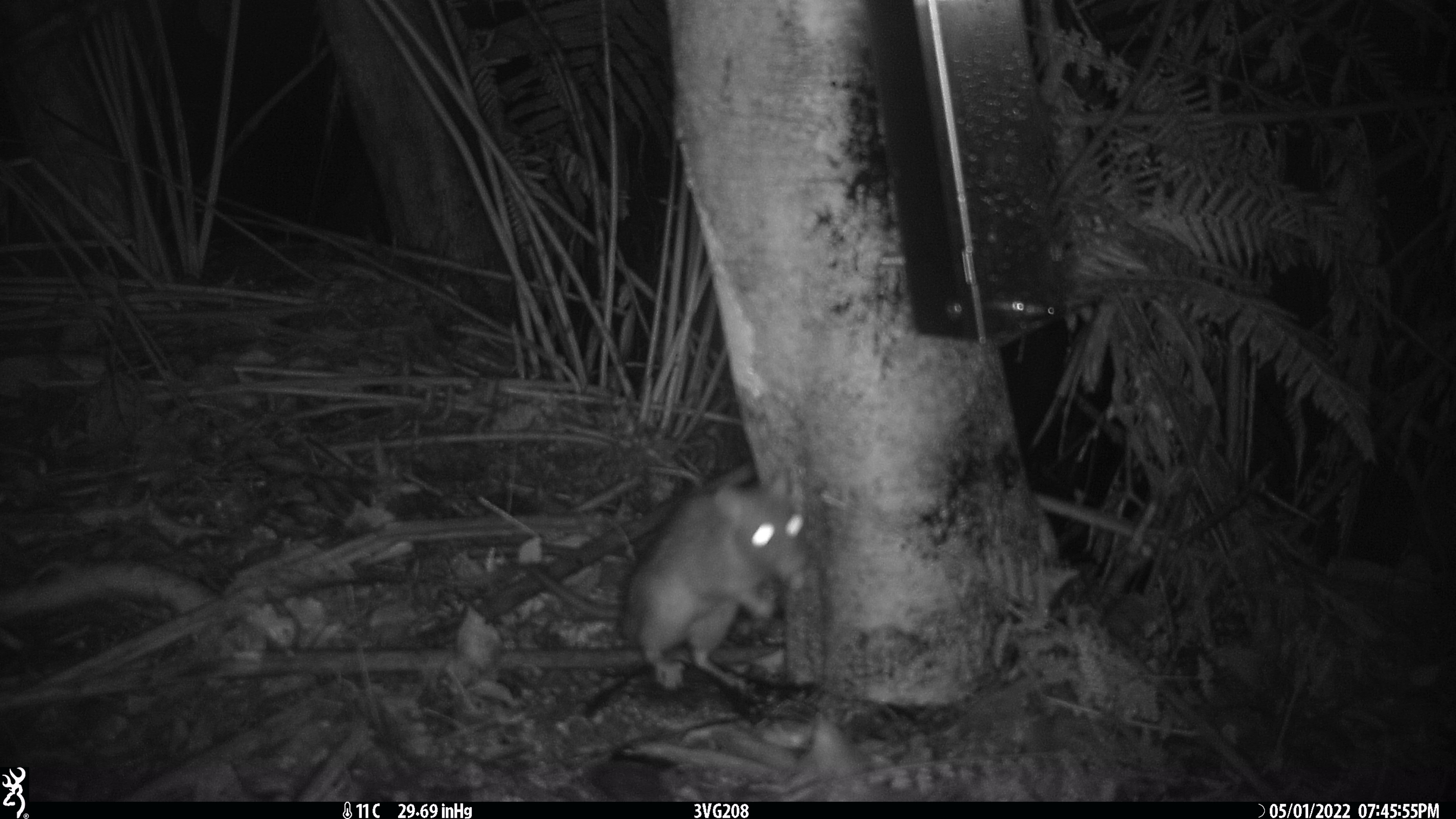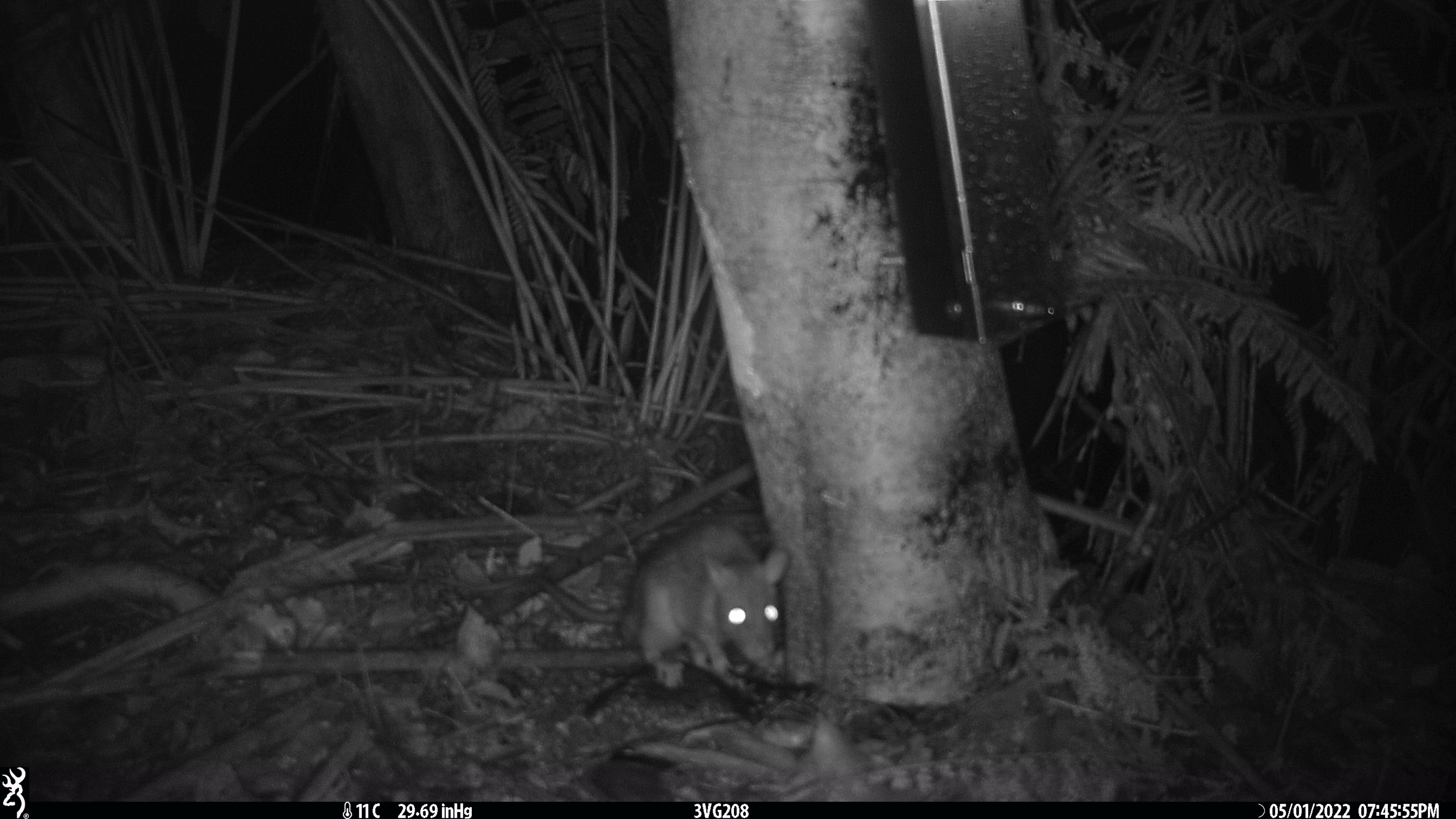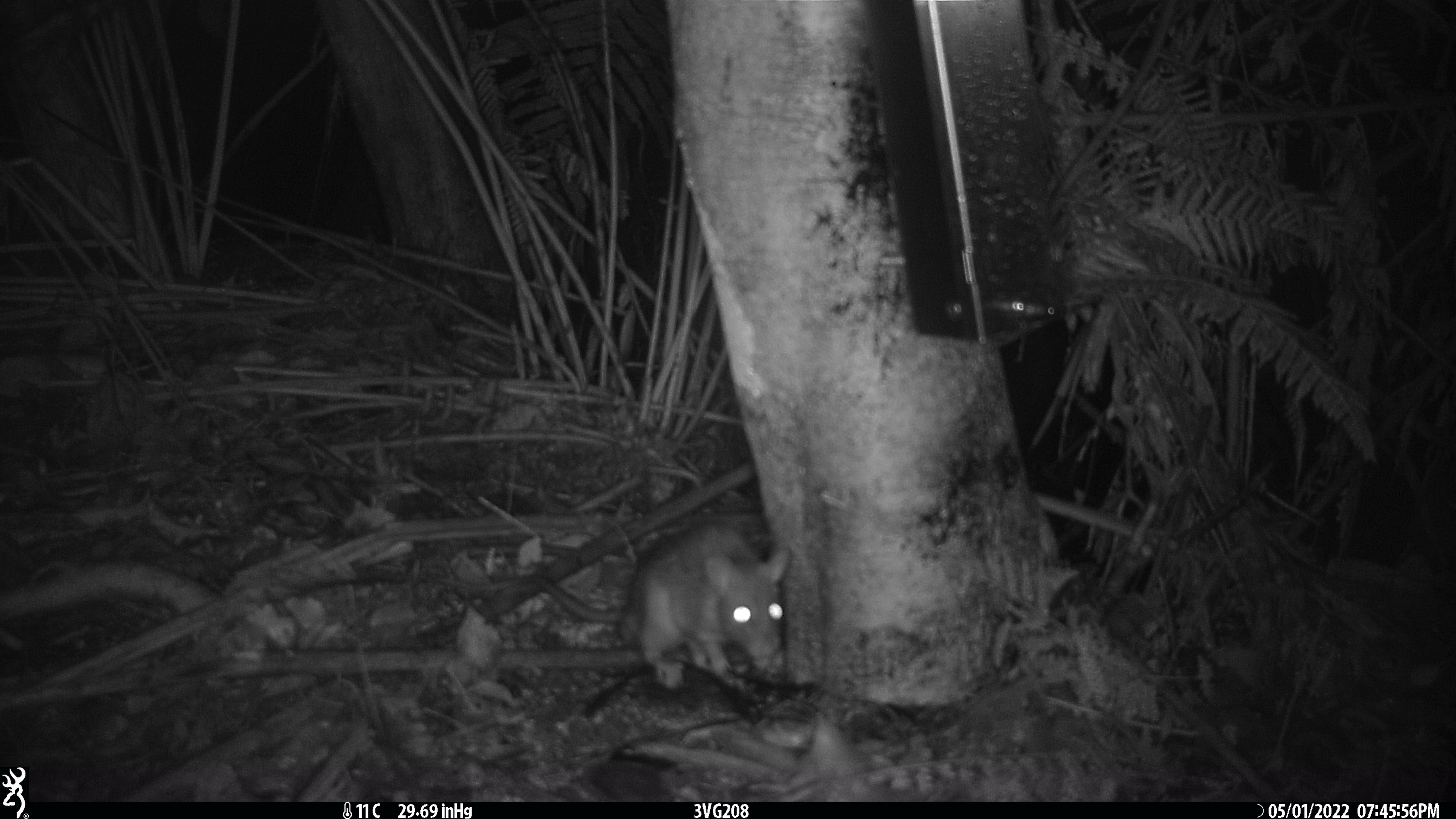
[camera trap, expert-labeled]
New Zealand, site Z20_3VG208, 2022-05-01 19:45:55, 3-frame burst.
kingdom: Animalia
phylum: Chordata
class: Mammalia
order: Rodentia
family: Muridae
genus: Rattus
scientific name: Rattus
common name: rat